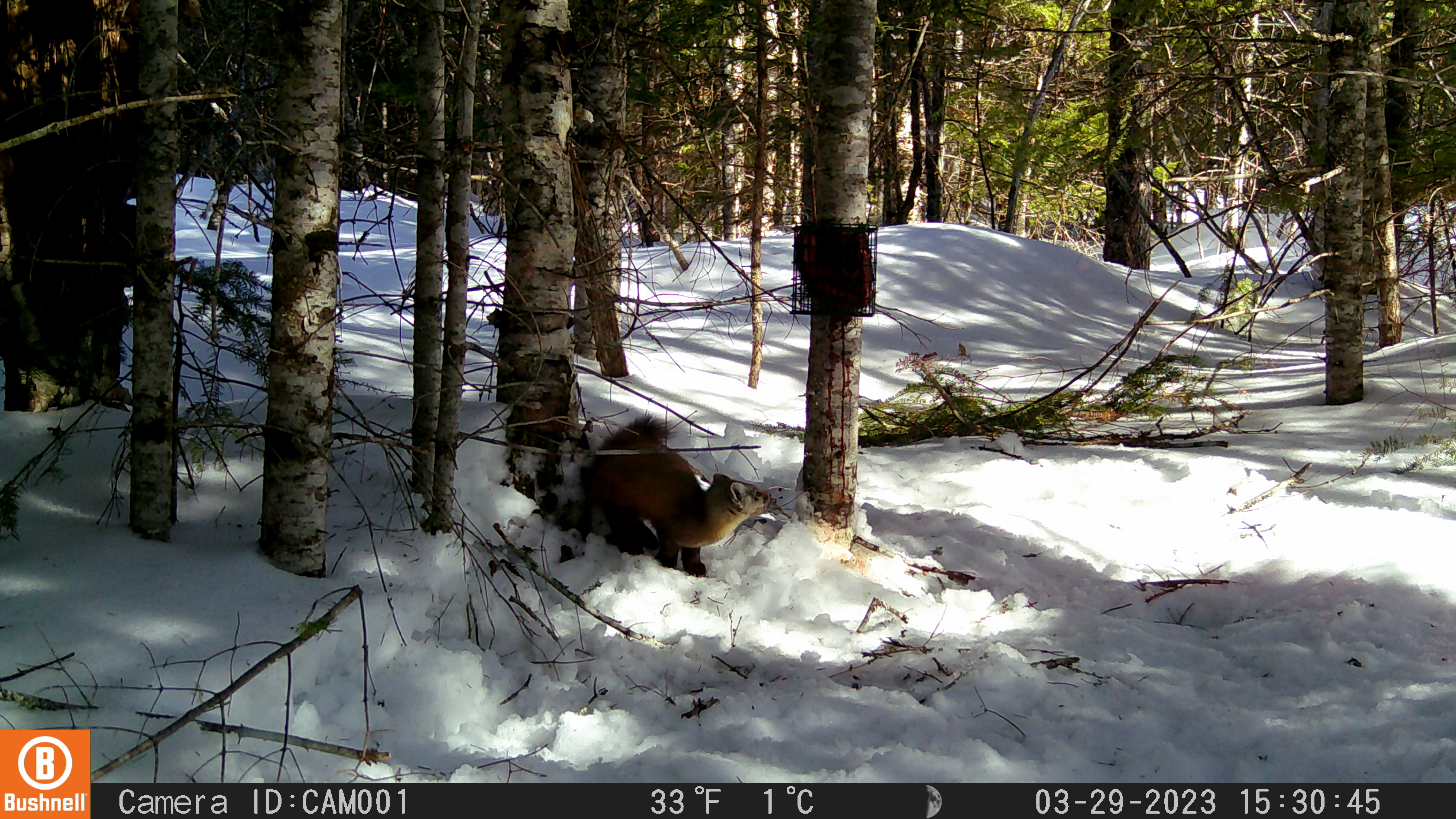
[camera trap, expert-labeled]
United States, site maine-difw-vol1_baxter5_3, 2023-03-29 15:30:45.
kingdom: Animalia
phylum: Chordata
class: Mammalia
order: Carnivora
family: Mustelidae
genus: Martes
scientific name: Martes americana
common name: american marten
American marten (Martes americana).